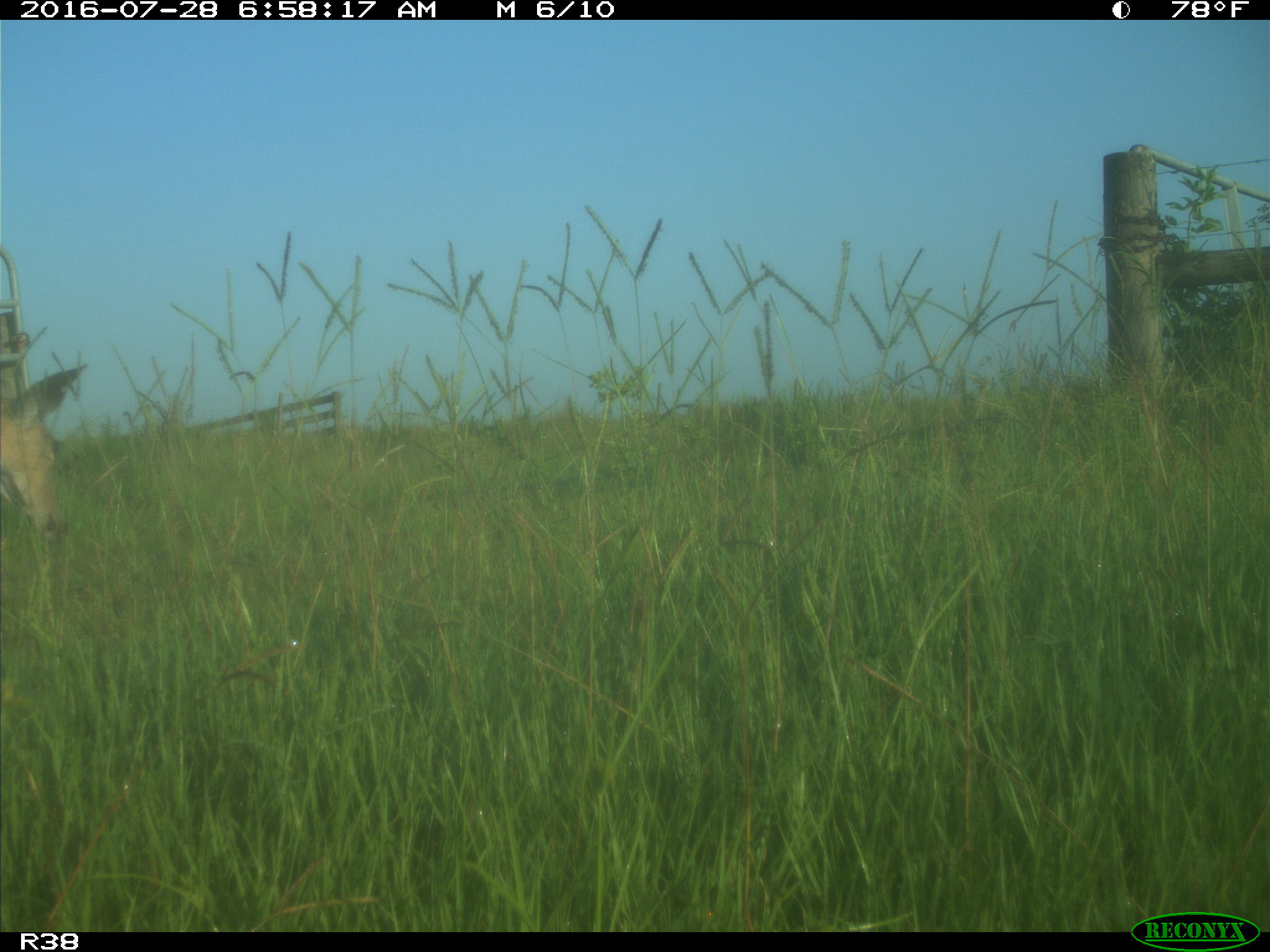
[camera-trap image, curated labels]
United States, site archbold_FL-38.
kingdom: Animalia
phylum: Chordata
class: Mammalia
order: Artiodactyla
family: Cervidae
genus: Odocoileus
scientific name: Odocoileus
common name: deer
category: unidentified deer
Unidentified deer (deer) (Odocoileus).